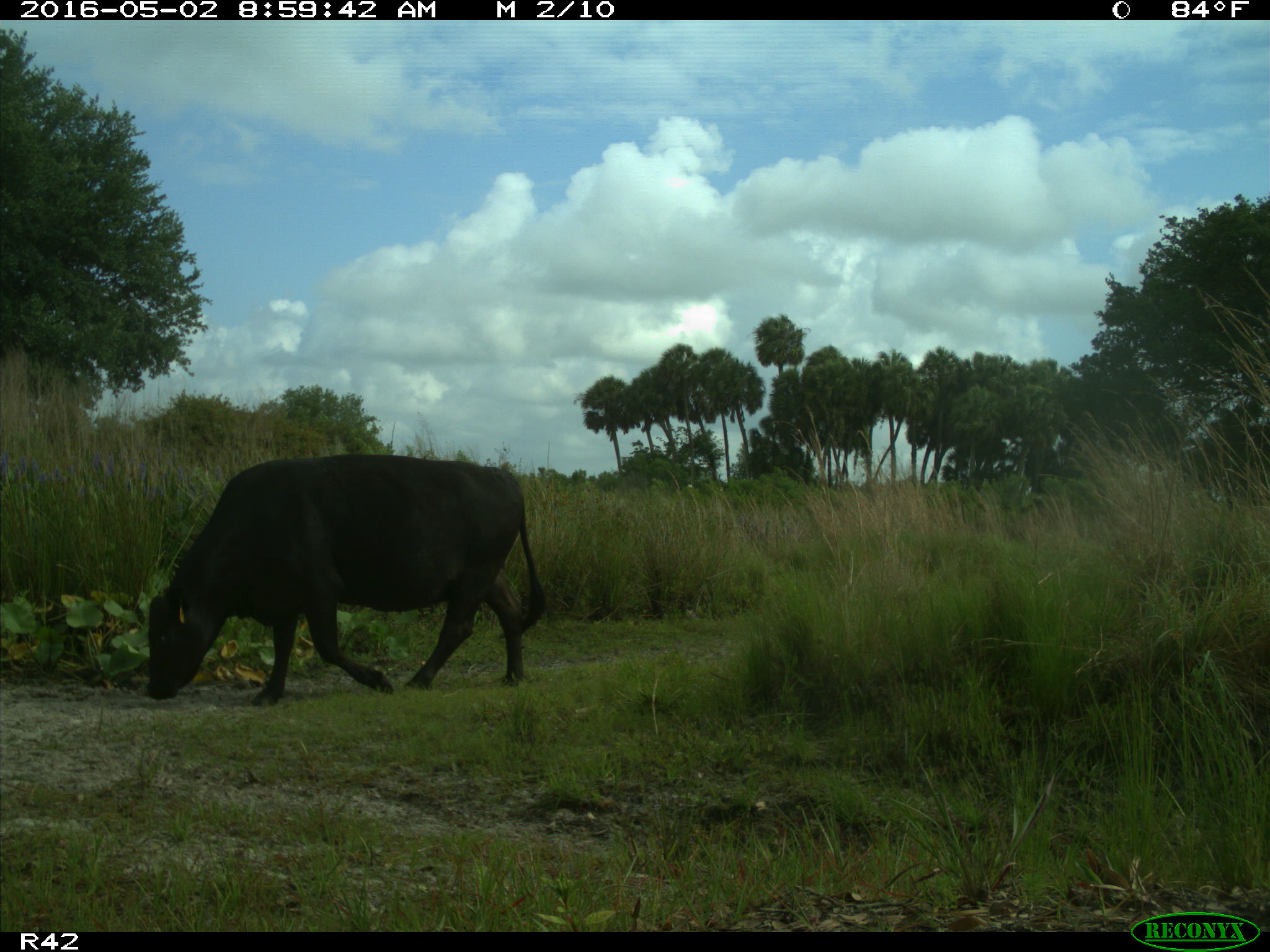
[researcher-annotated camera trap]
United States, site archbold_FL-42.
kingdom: Animalia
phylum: Chordata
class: Mammalia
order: Artiodactyla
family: Bovidae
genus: Bos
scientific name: Bos taurus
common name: domestic cow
Bos taurus (domestic cow).